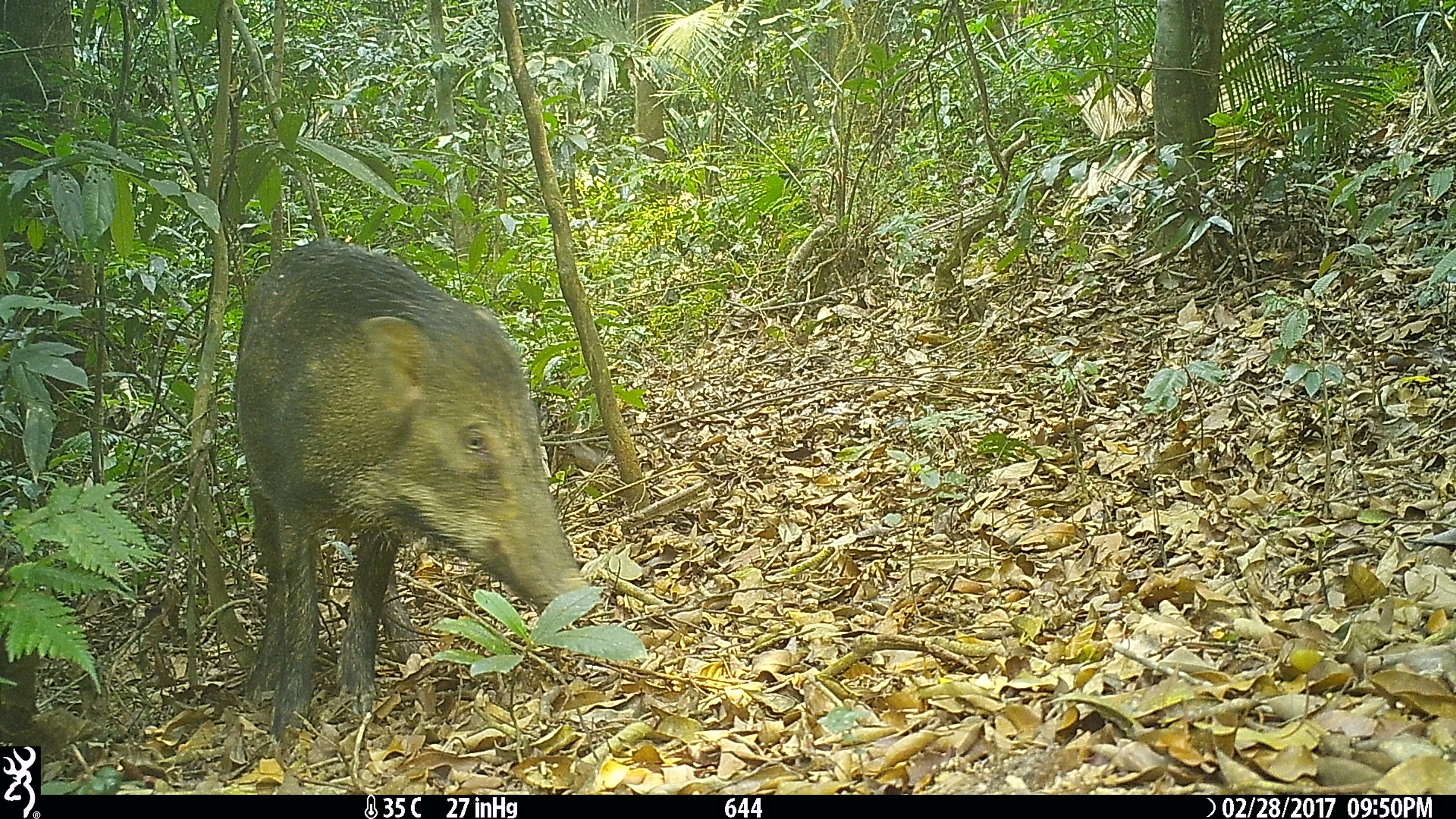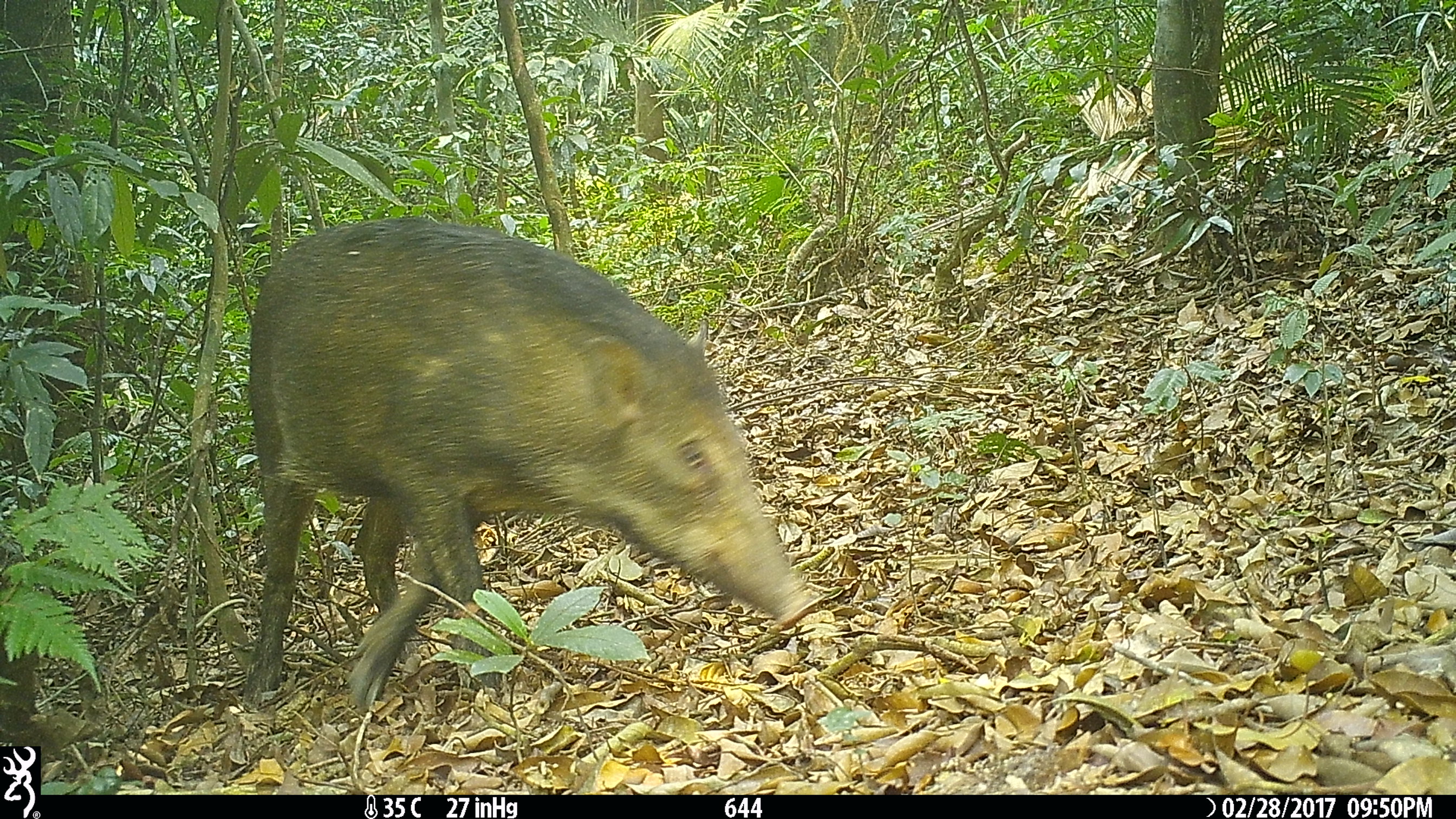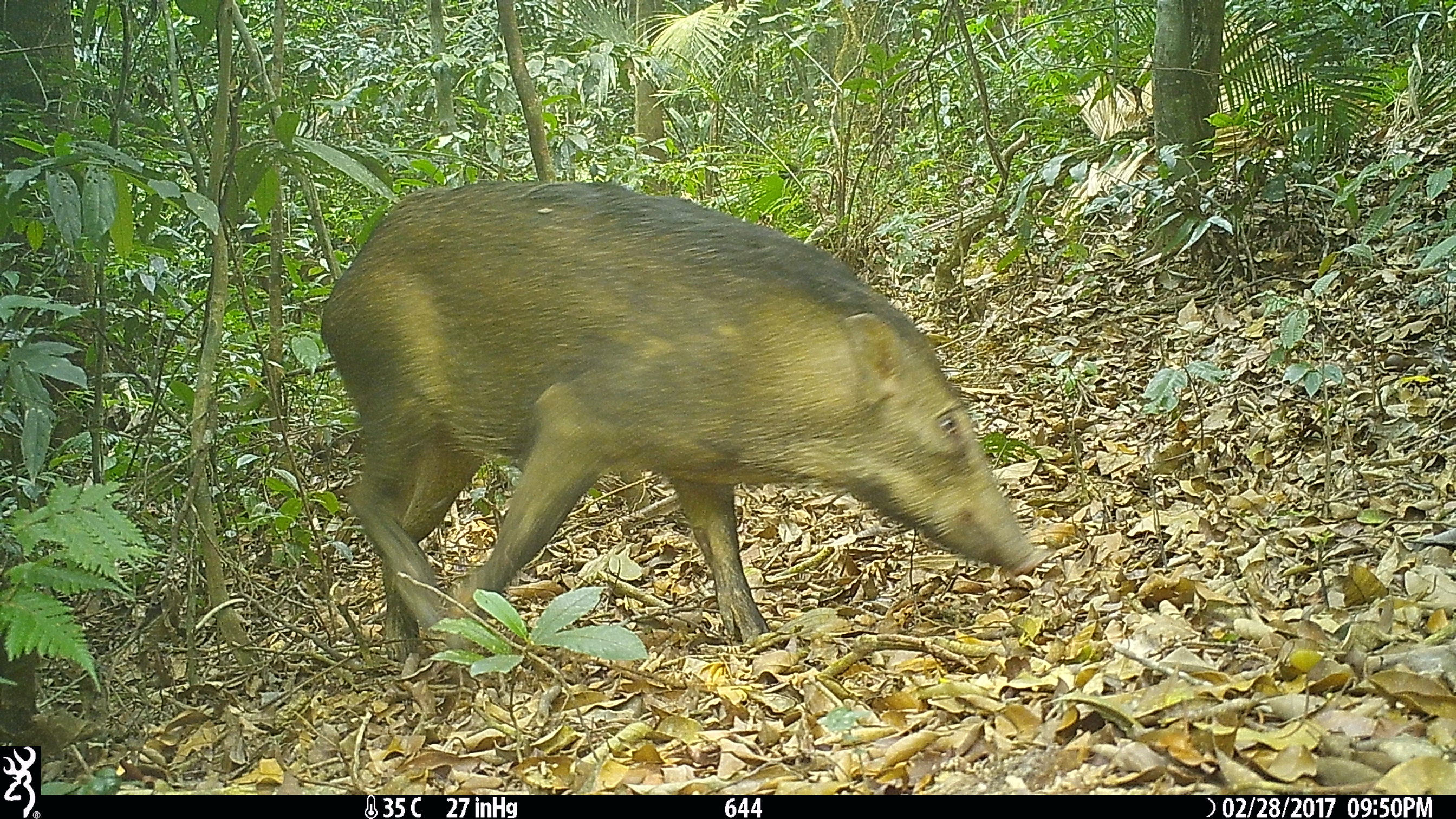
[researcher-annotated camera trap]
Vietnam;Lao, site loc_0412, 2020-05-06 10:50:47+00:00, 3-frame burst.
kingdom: Animalia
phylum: Chordata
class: Mammalia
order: Artiodactyla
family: Suidae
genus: Sus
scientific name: Sus scrofa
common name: eurasian wild pig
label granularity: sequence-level